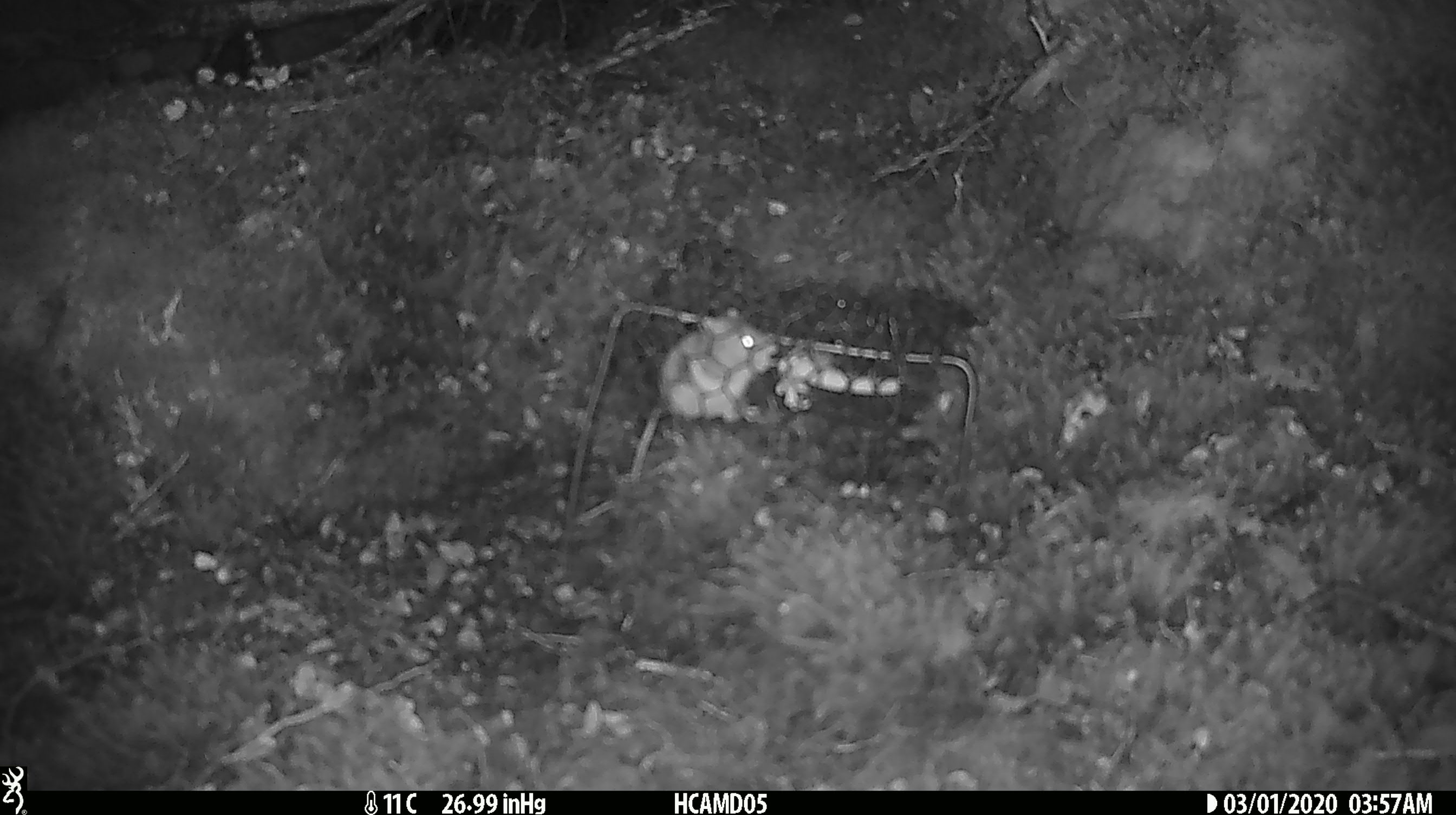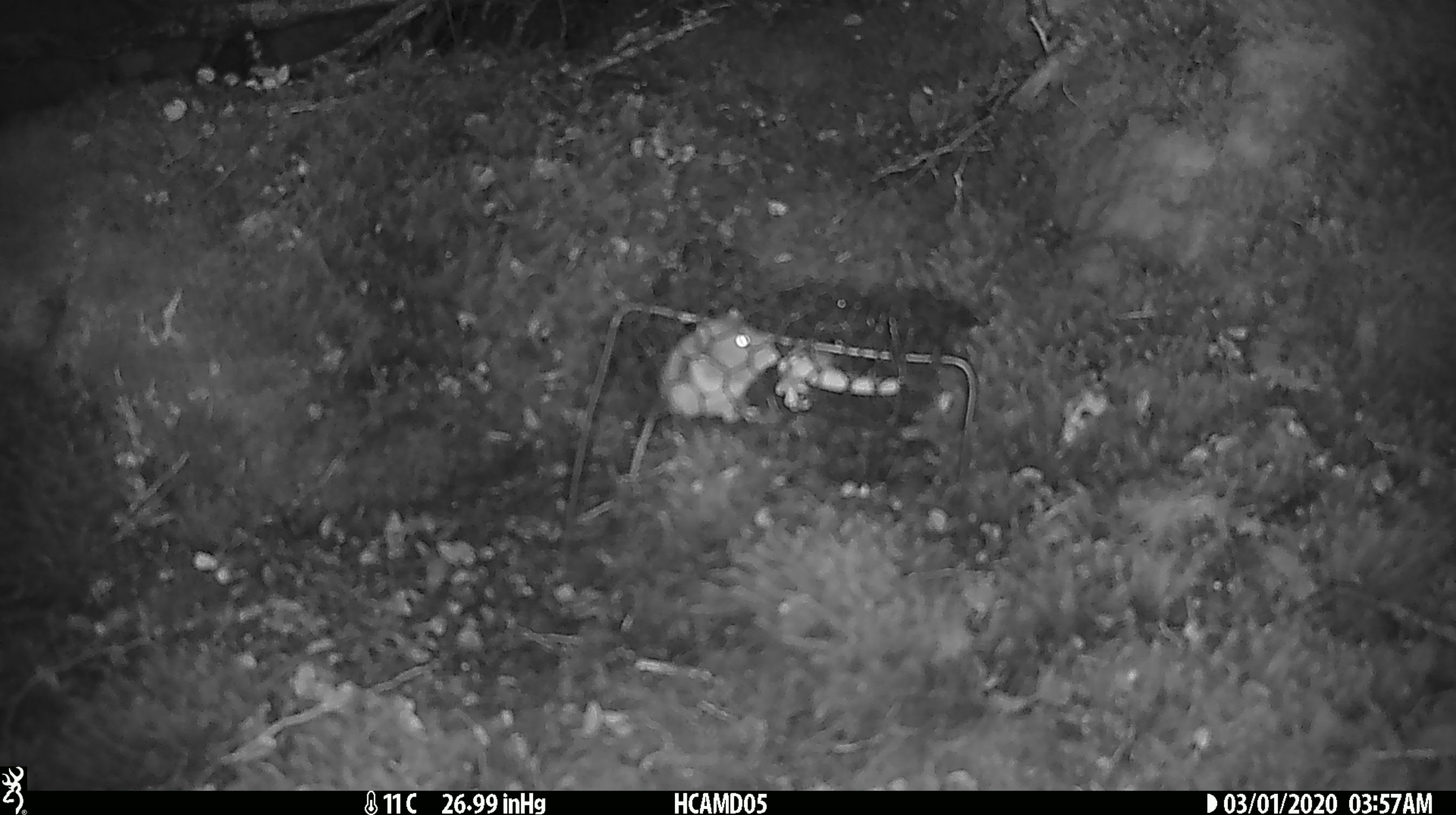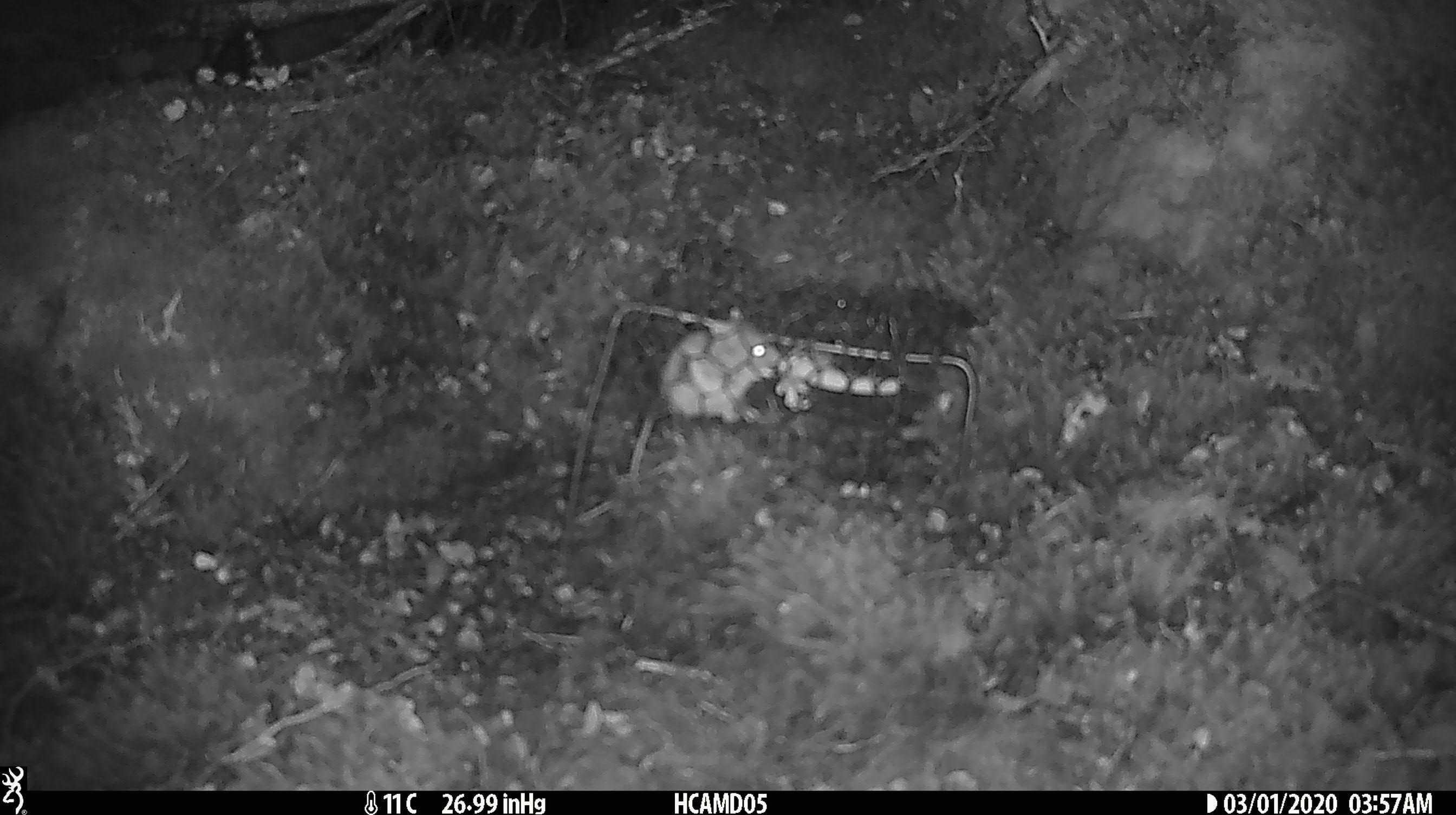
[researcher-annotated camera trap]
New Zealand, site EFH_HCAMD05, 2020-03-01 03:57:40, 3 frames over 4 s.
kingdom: Animalia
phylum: Chordata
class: Mammalia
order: Rodentia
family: Muridae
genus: Mus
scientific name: Mus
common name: mouse